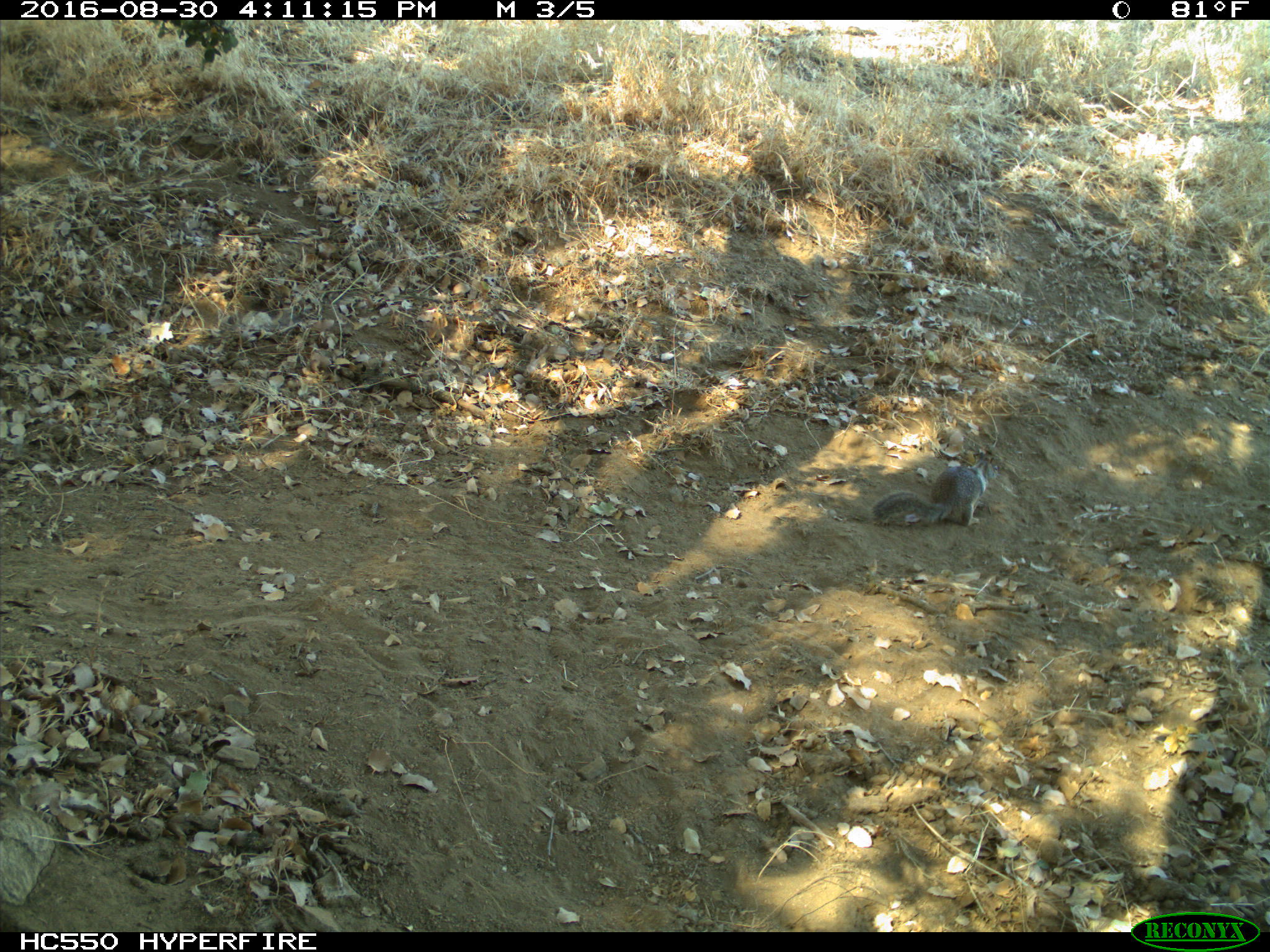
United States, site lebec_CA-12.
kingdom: Animalia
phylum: Chordata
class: Mammalia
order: Rodentia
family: Sciuridae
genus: Otospermophilus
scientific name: Otospermophilus beecheyi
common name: california ground squirrel